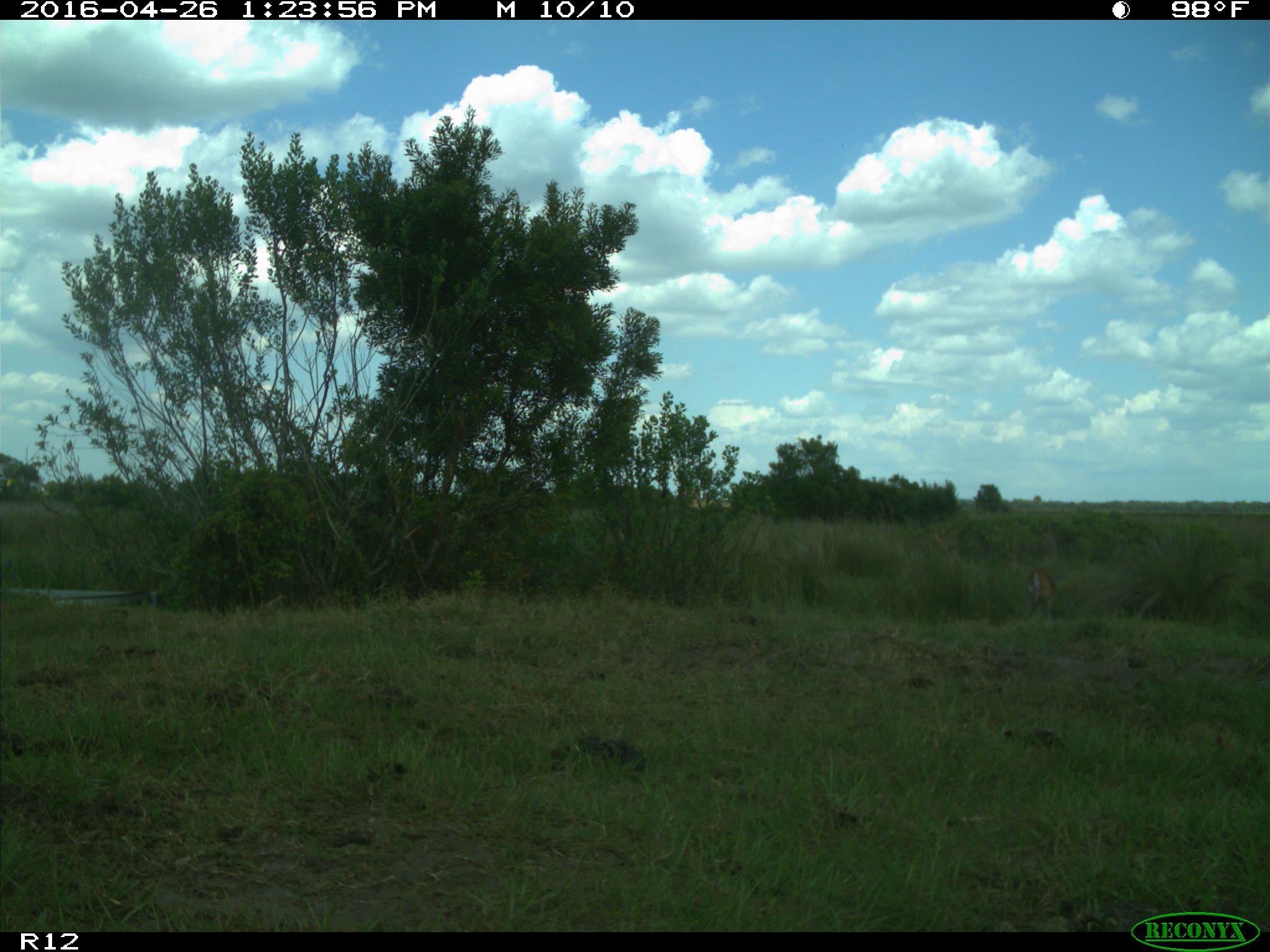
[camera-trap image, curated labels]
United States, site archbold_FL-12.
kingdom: Animalia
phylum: Chordata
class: Mammalia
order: Artiodactyla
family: Cervidae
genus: Odocoileus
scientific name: Odocoileus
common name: deer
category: unidentified deer